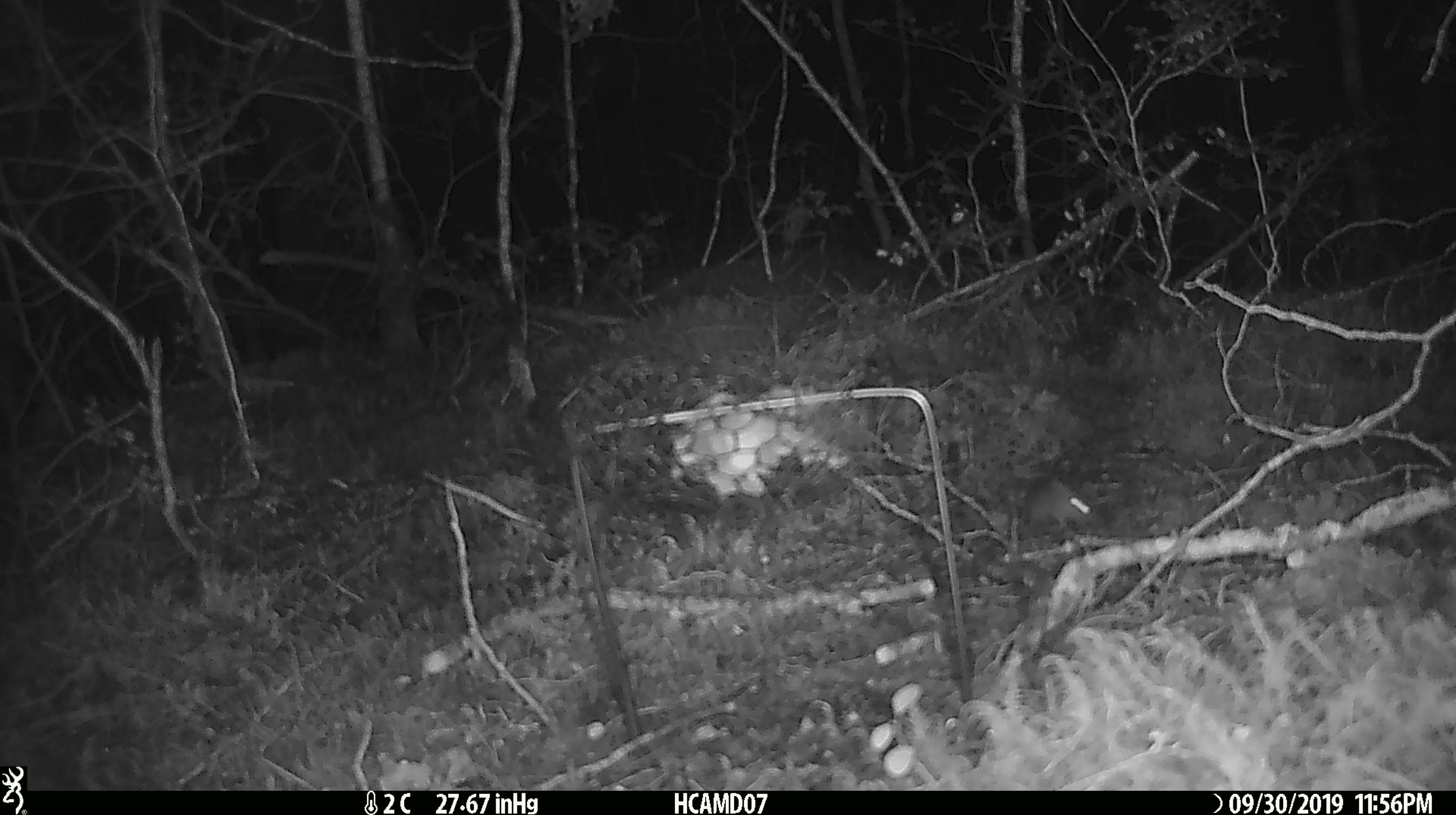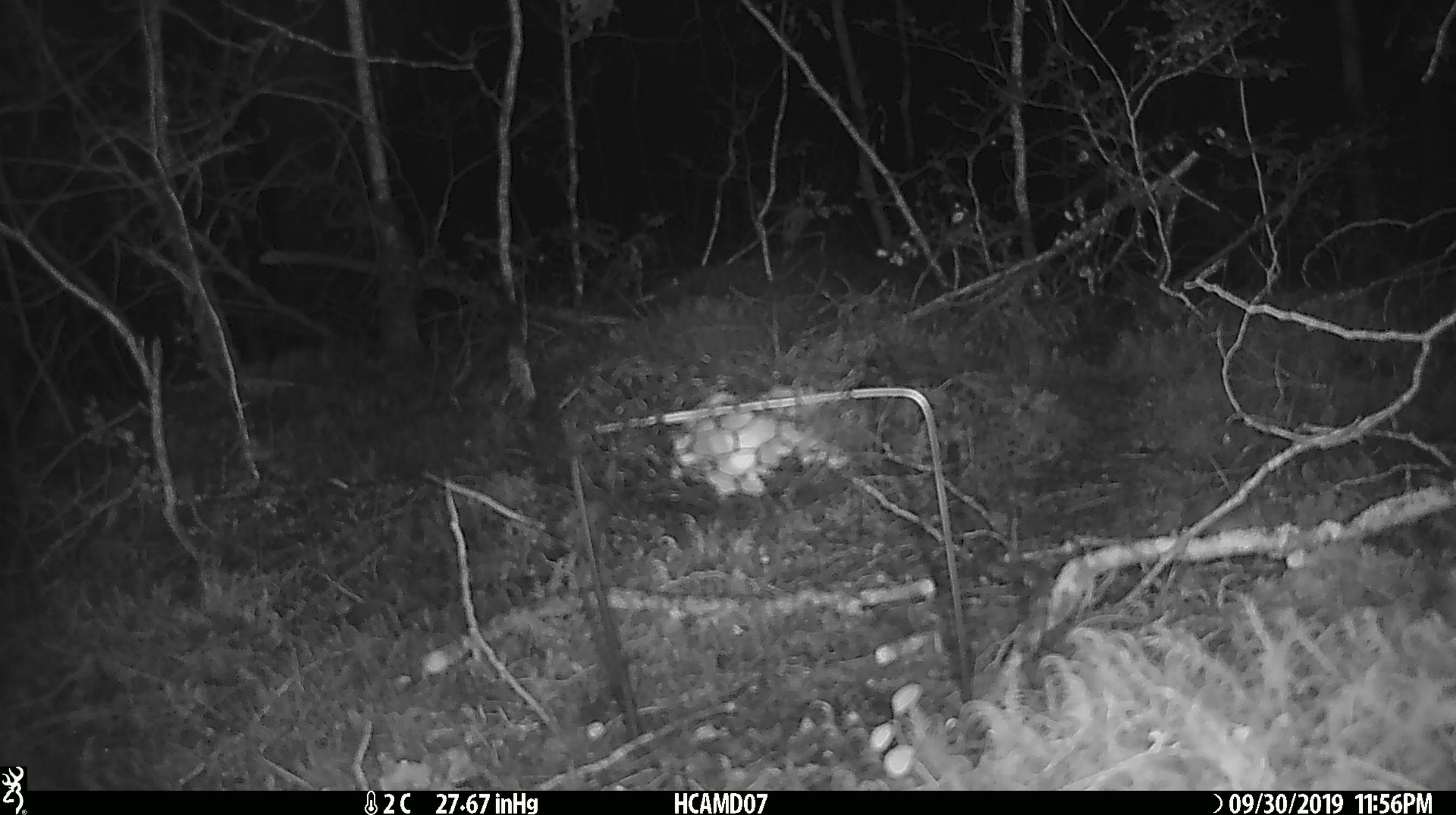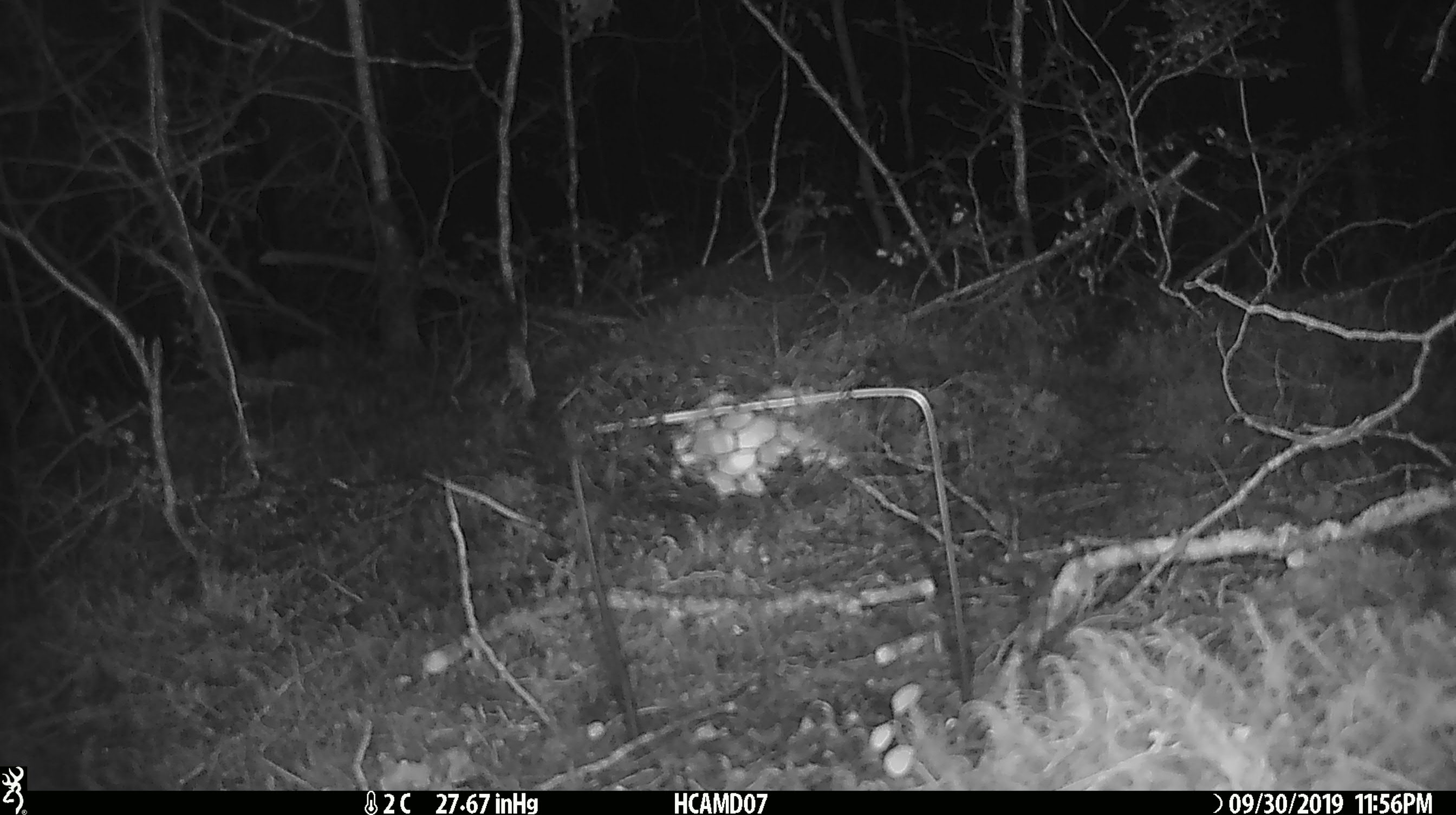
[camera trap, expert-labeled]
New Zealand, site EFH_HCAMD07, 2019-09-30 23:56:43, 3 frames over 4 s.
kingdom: Animalia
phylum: Chordata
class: Mammalia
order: Rodentia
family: Muridae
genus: Mus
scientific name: Mus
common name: mouse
Mouse (Mus).